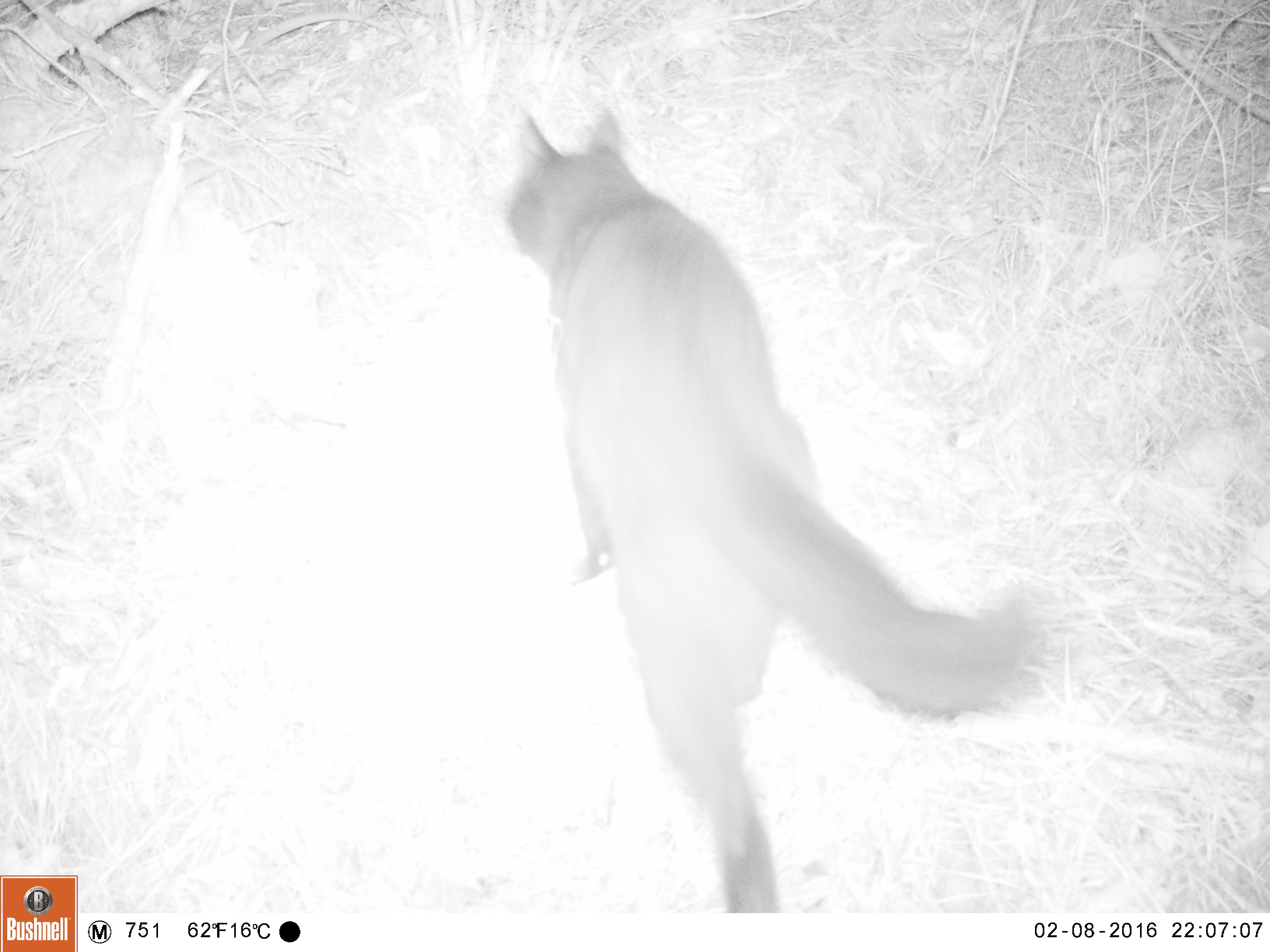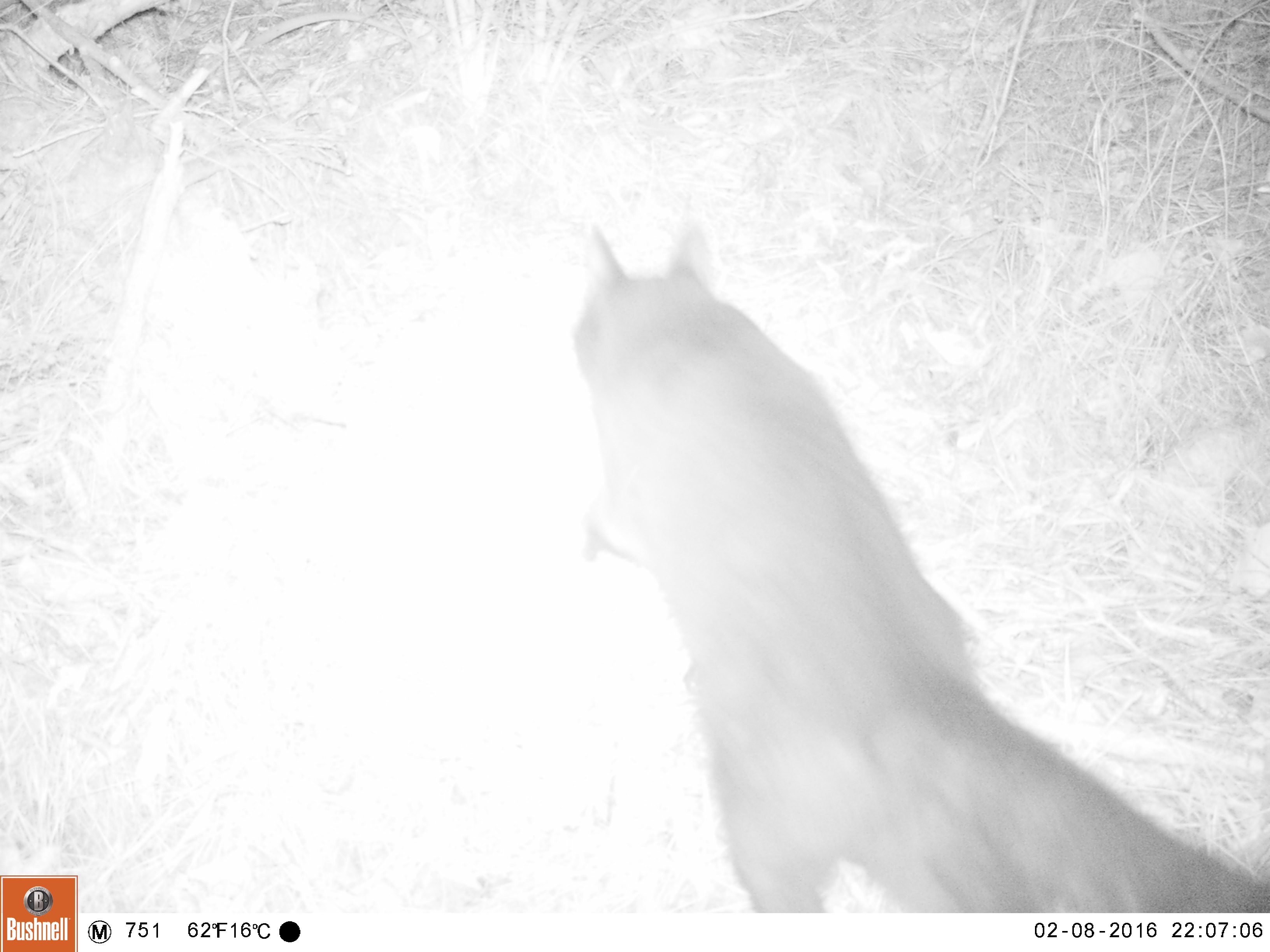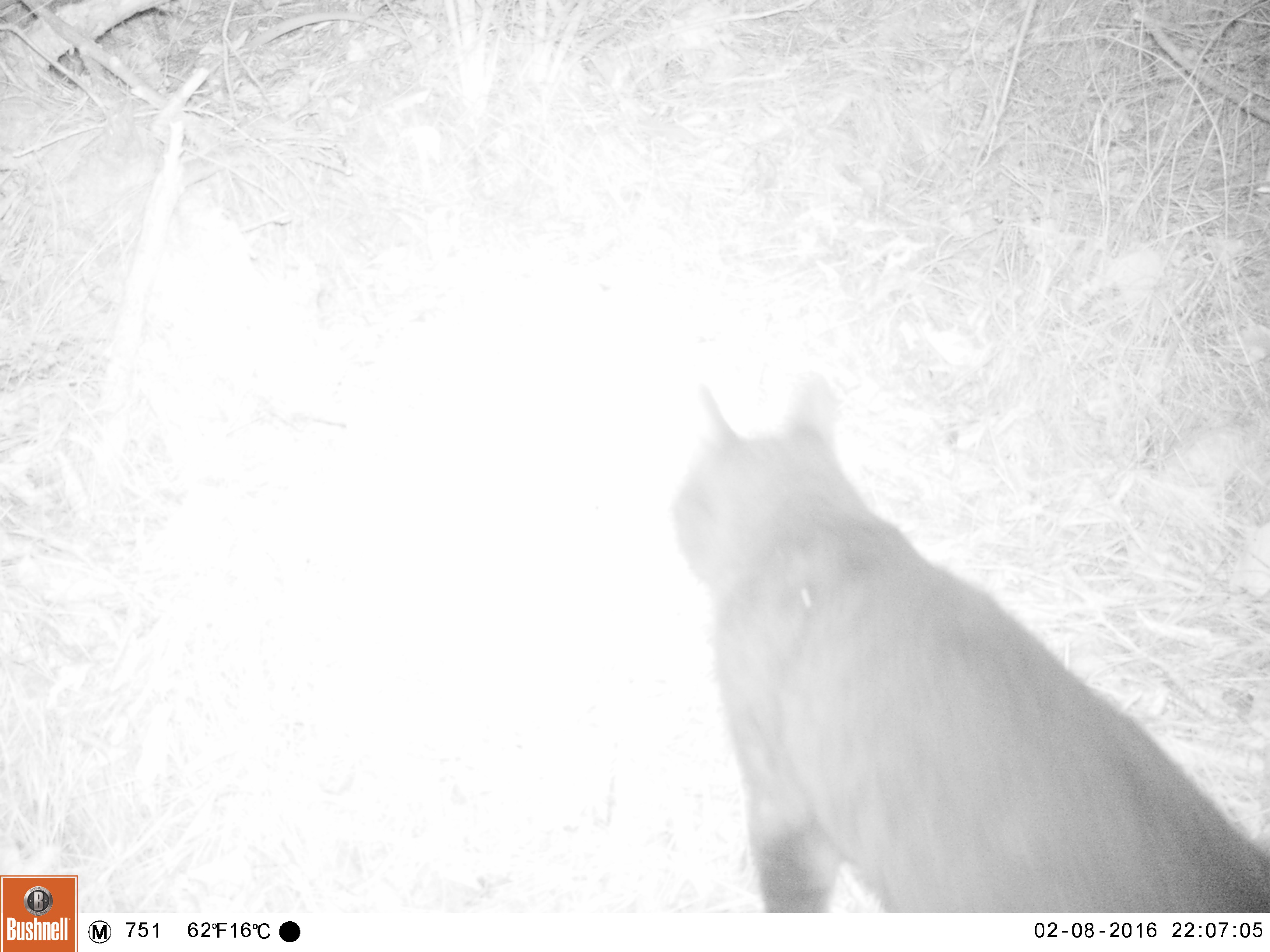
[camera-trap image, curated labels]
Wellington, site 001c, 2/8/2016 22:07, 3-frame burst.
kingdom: Animalia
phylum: Chordata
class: Mammalia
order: Carnivora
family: Felidae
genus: Felis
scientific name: Felis catus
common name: cat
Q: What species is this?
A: Cat (Felis catus).